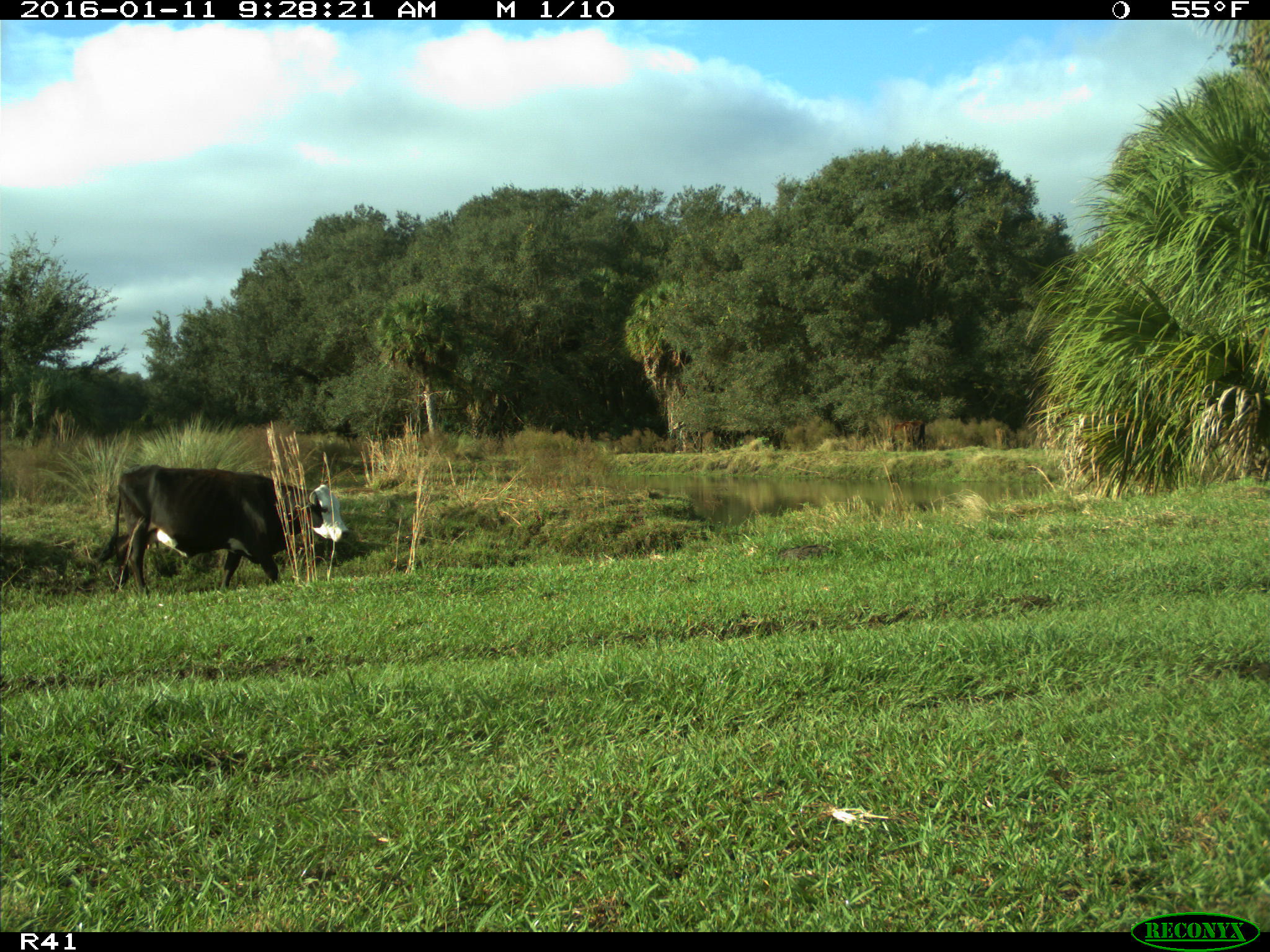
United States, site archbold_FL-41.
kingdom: Animalia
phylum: Chordata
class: Mammalia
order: Artiodactyla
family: Bovidae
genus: Bos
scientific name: Bos taurus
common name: domestic cow